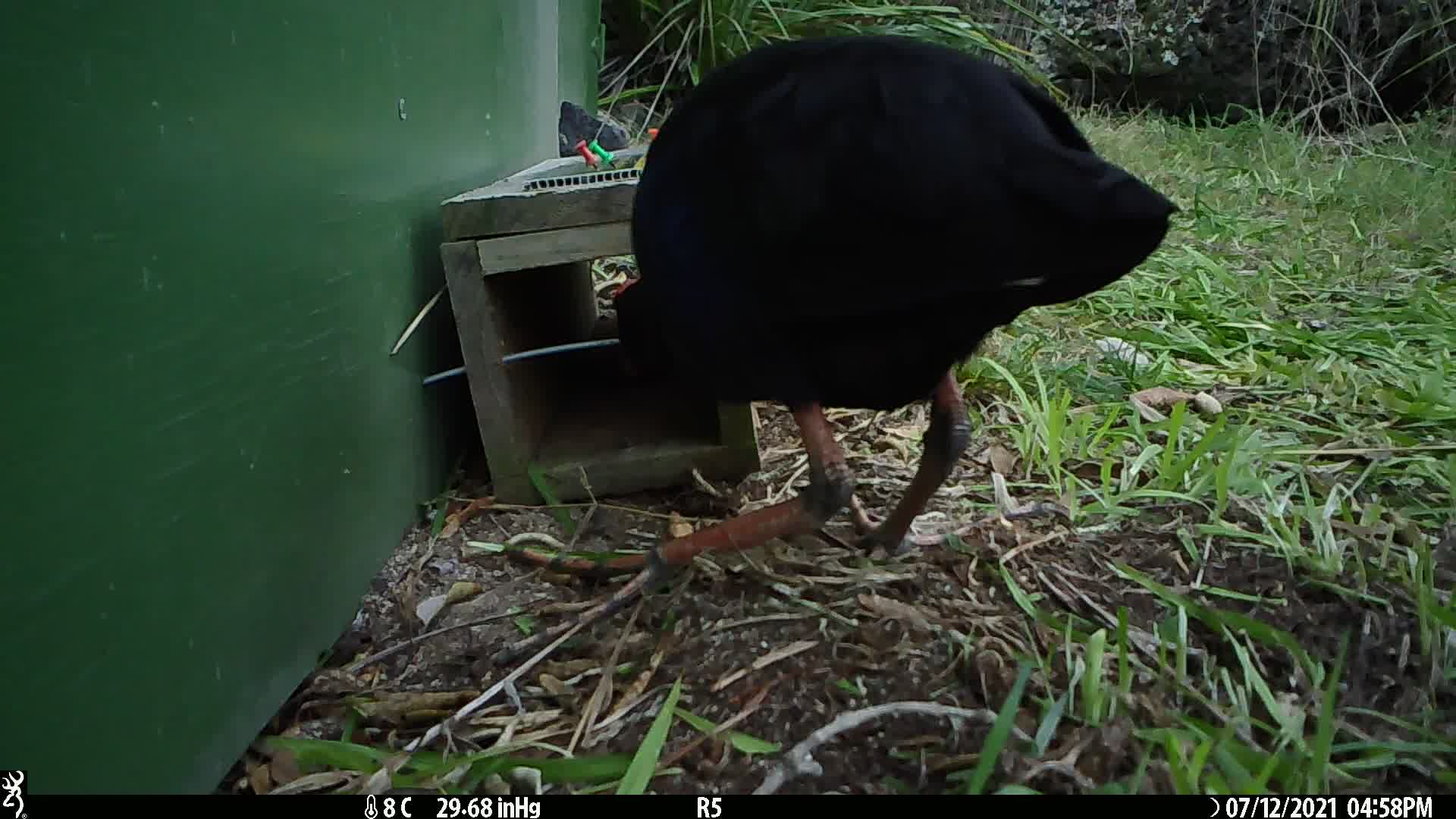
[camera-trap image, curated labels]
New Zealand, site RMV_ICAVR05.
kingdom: Animalia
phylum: Chordata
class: Aves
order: Gruiformes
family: Rallidae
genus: Porphyrio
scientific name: Porphyrio melanotus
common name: australasian swamphen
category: pukeko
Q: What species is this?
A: Pukeko (australasian swamphen) (Porphyrio melanotus).